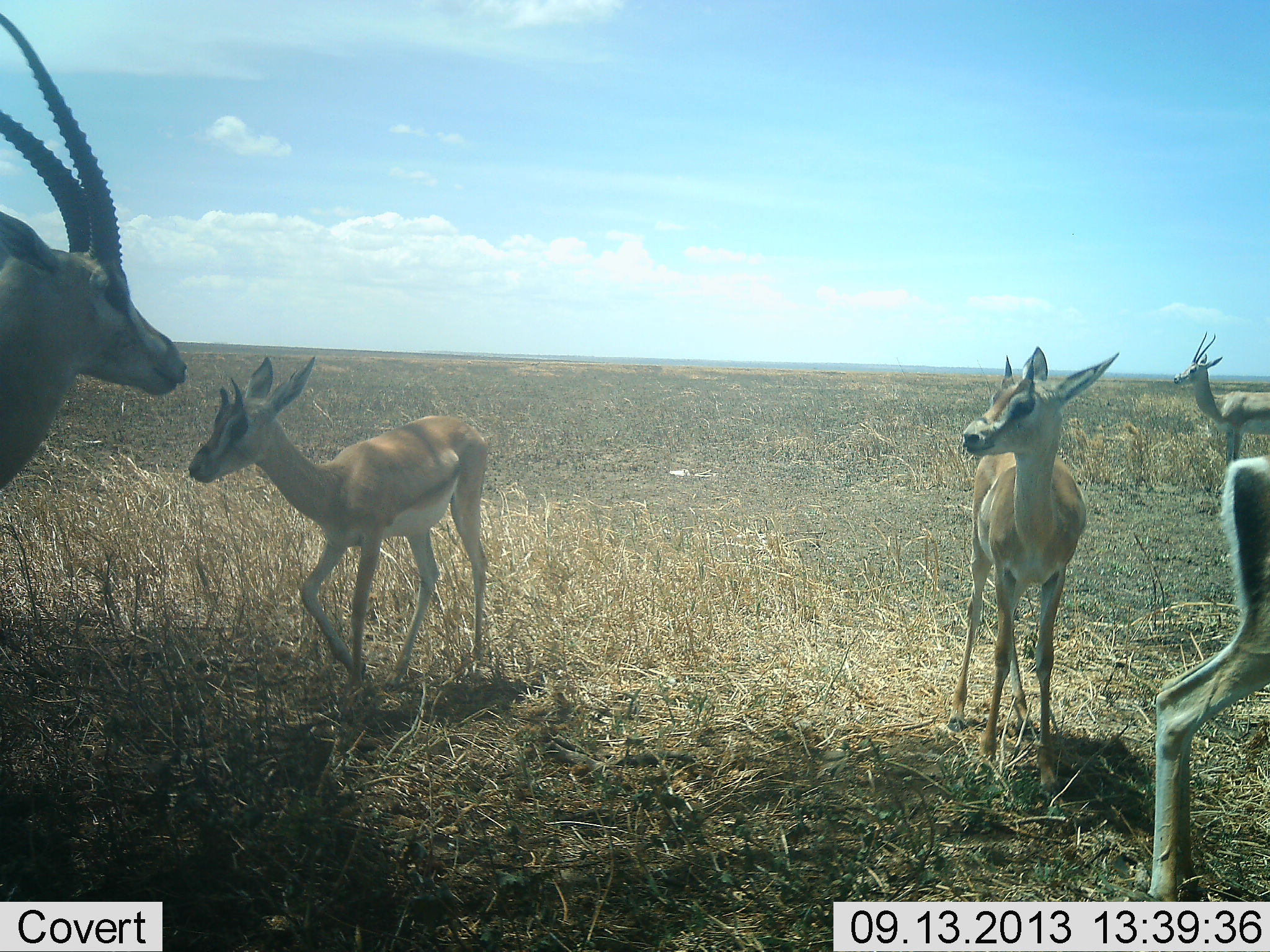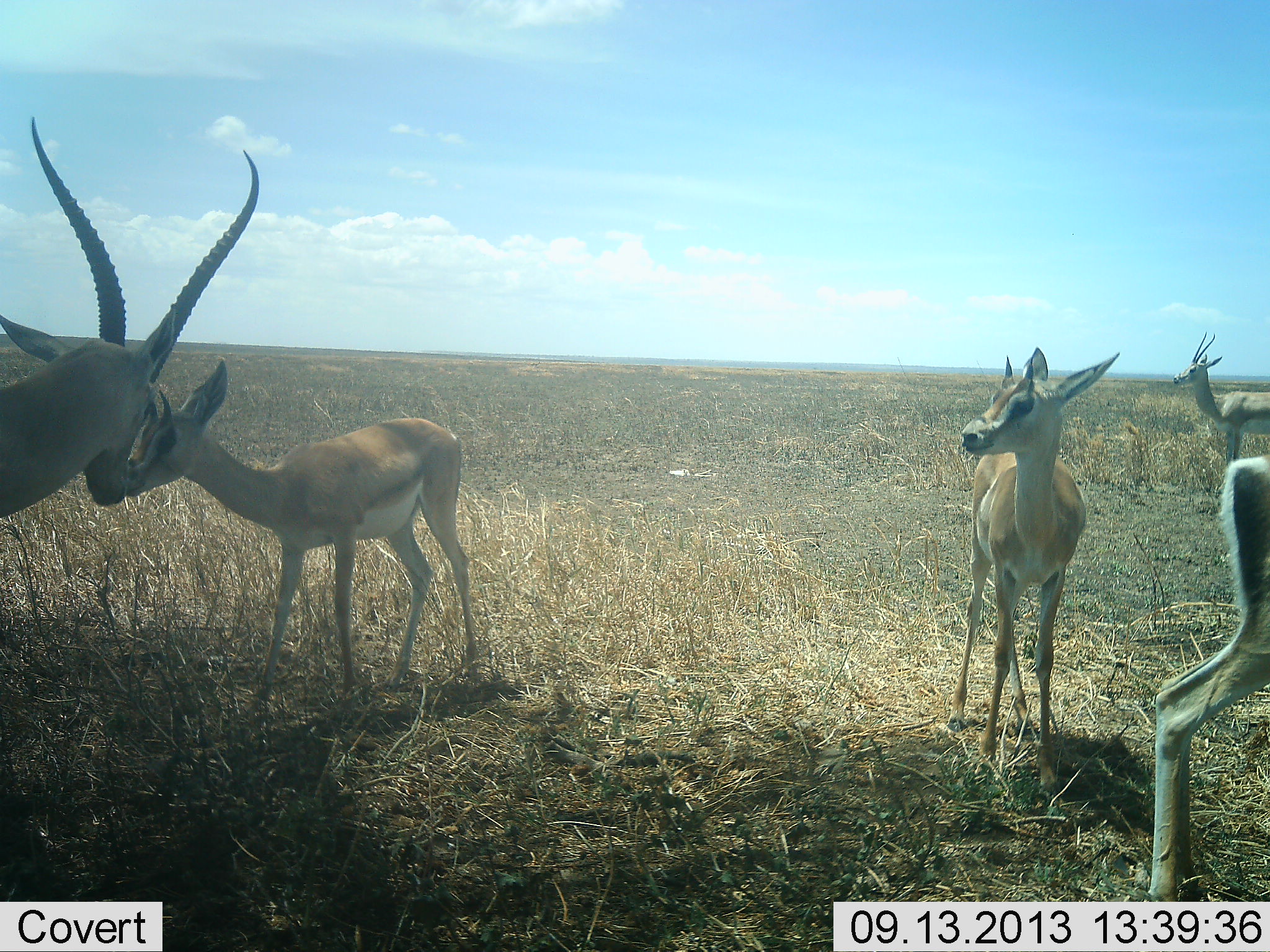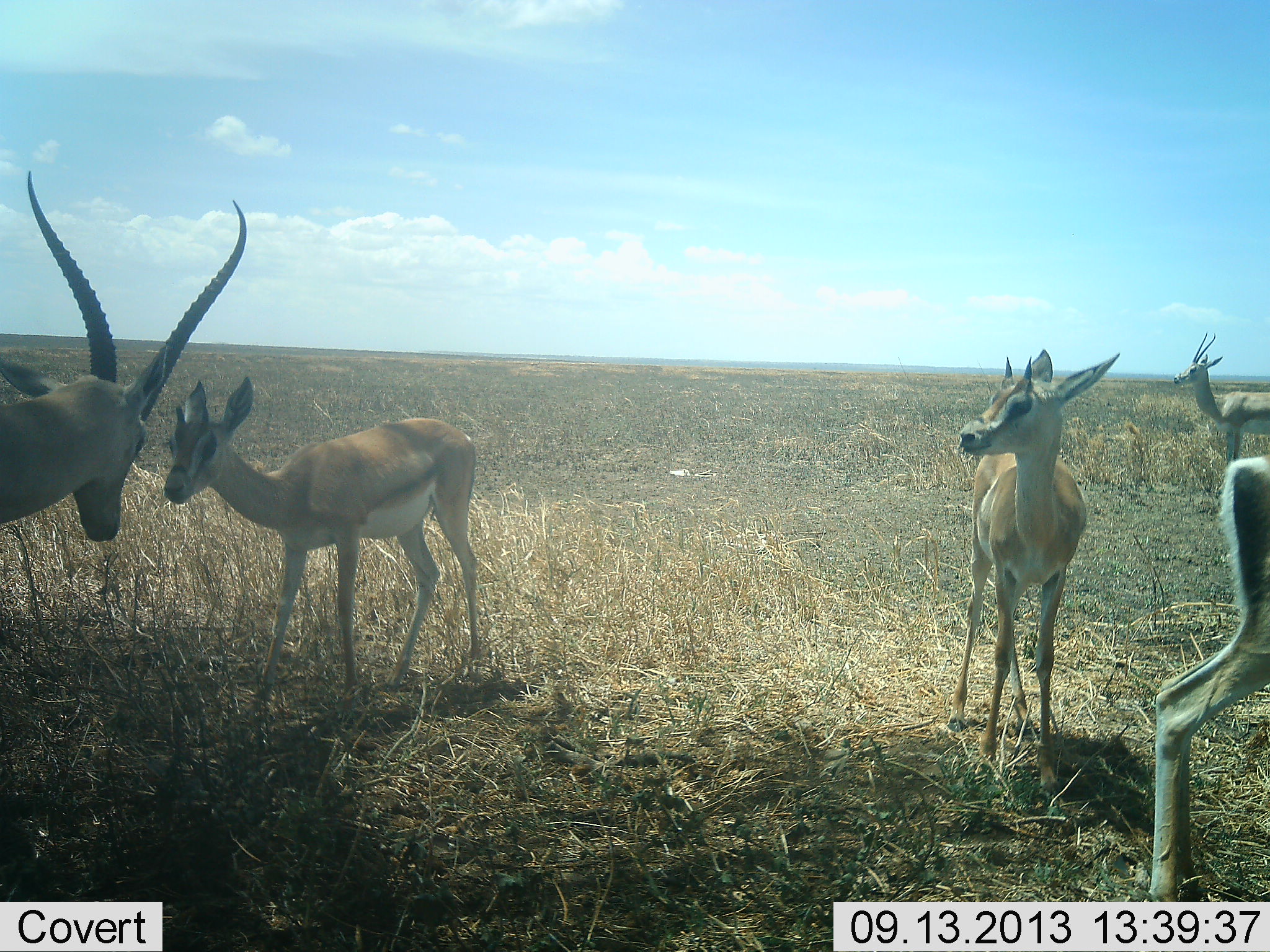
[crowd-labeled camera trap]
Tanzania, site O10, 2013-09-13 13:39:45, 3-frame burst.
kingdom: Animalia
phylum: Chordata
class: Mammalia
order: Artiodactyla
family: Bovidae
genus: Nanger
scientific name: Nanger granti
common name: grant's gazelle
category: gazellegrants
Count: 5.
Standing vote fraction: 90%.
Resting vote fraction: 0%.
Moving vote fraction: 0%.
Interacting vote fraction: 70%.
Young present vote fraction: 70%.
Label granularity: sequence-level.